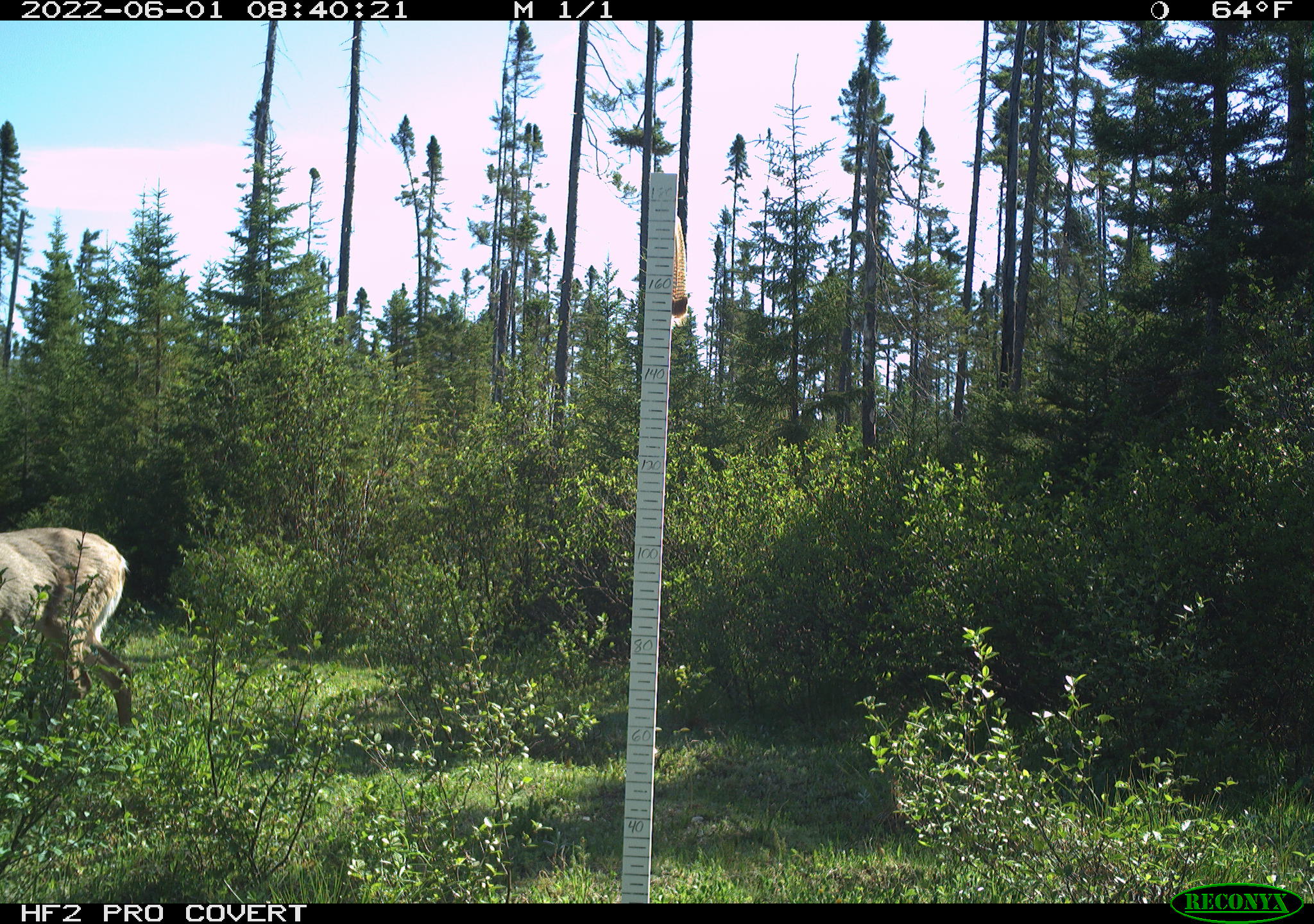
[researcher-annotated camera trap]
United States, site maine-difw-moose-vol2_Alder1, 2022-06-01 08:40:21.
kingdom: Animalia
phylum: Chordata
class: Mammalia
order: Artiodactyla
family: Cervidae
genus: Odocoileus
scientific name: Odocoileus virginianus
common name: white-tailed deer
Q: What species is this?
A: White-tailed deer (Odocoileus virginianus).